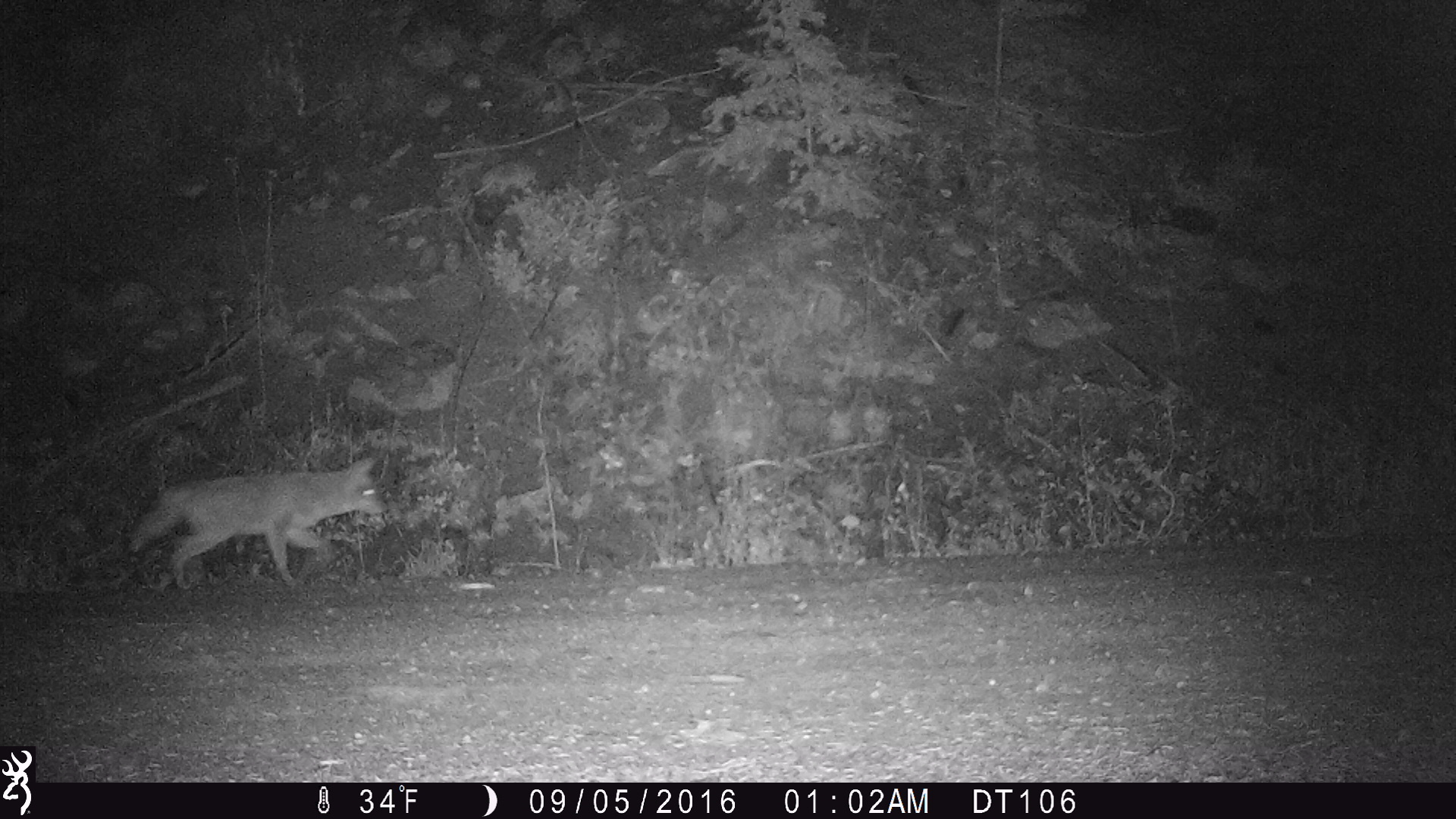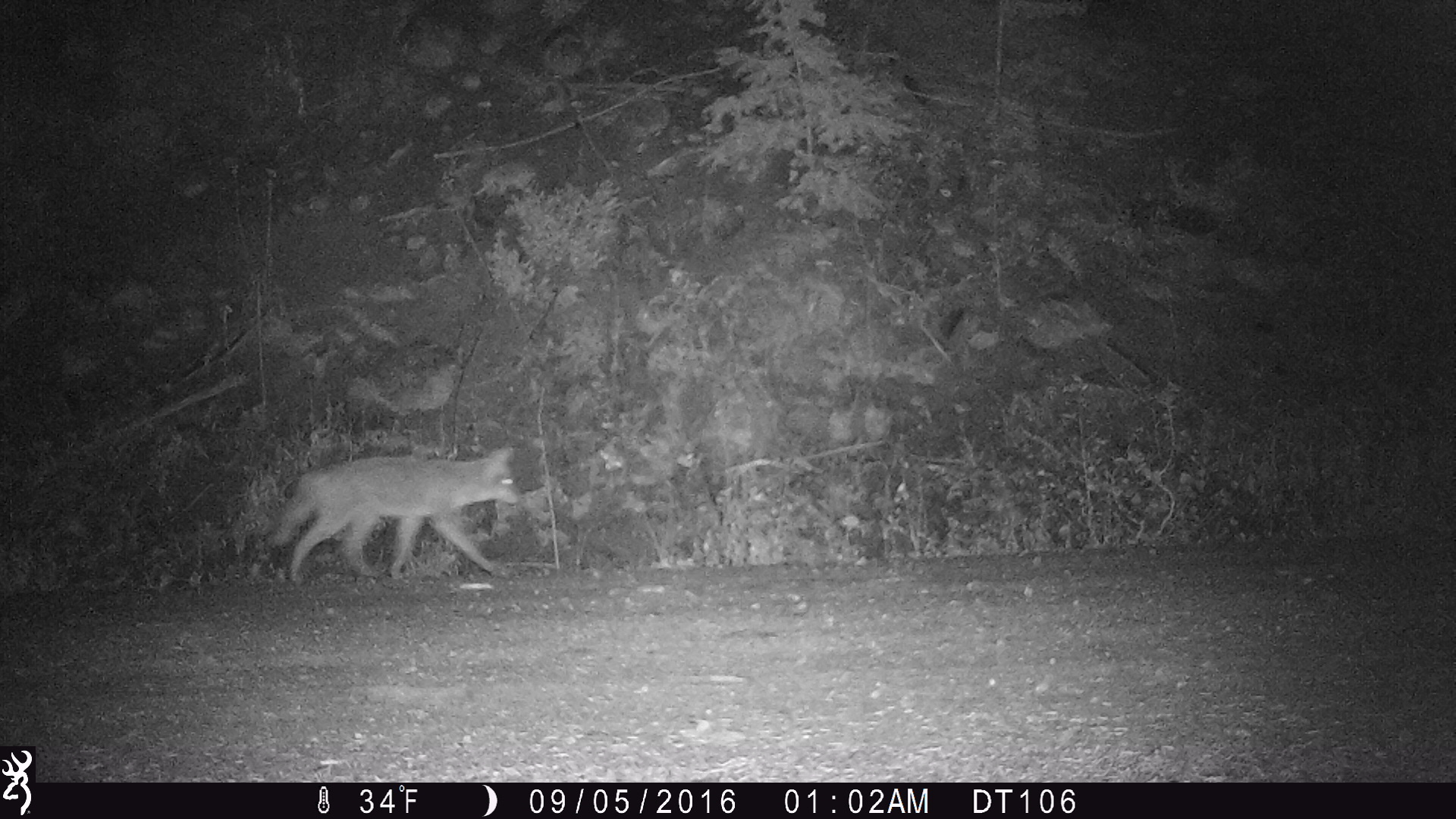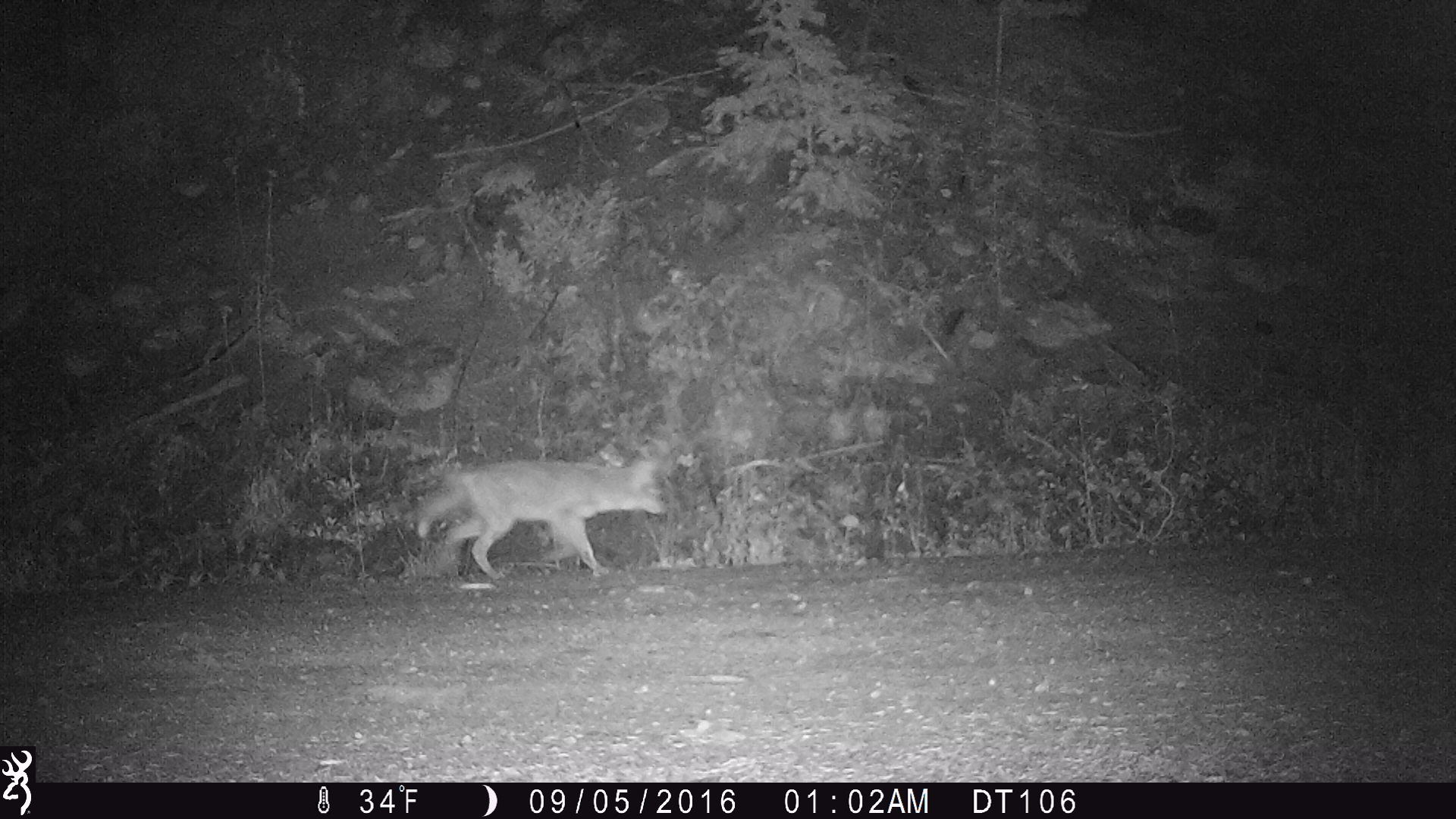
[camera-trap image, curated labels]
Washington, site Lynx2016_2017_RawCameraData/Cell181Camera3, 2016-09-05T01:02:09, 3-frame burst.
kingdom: Animalia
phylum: Chordata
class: Mammalia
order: Carnivora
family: Canidae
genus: Canis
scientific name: Canis latrans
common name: coyote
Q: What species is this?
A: Canis latrans (coyote).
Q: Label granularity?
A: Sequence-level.